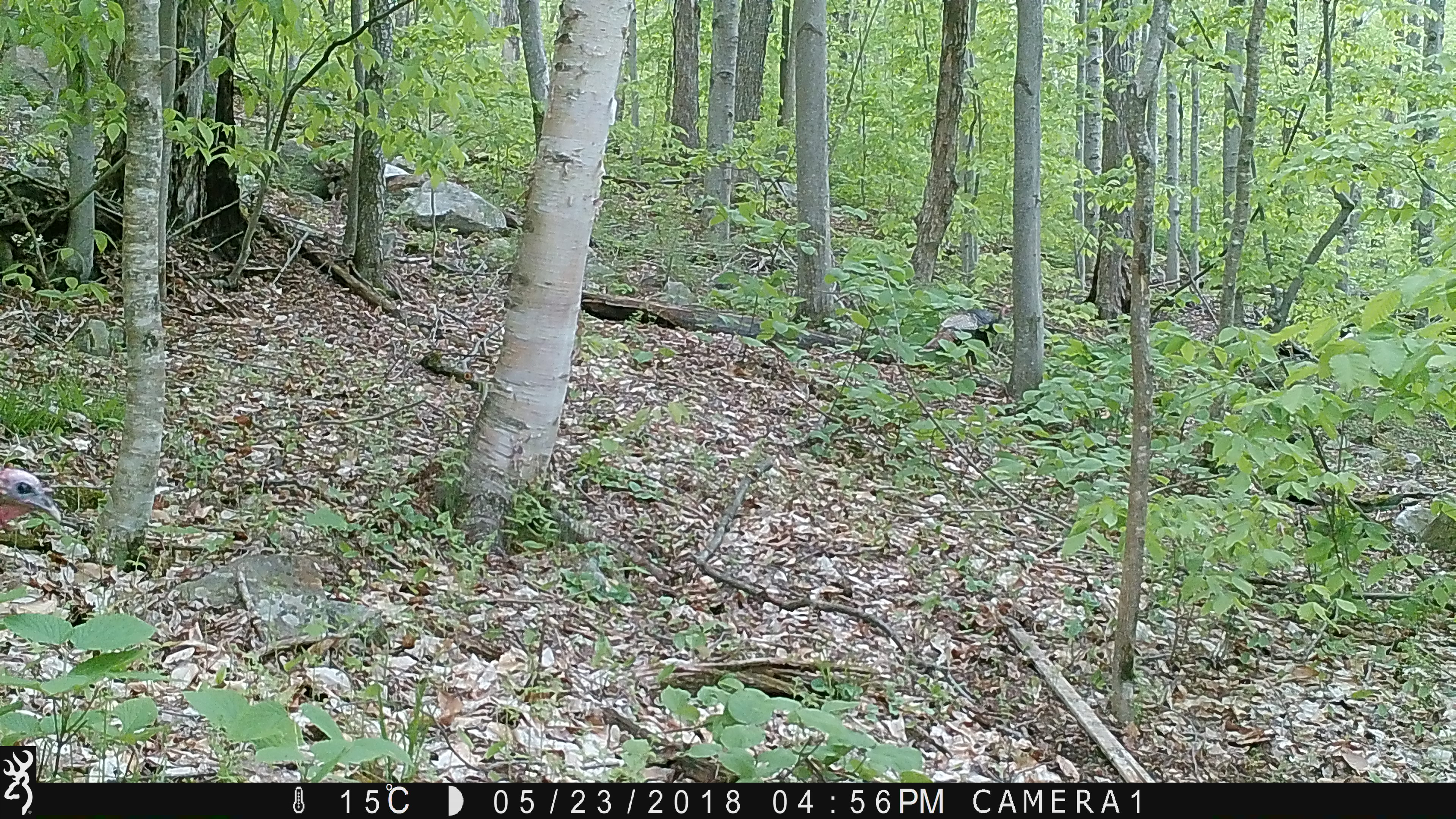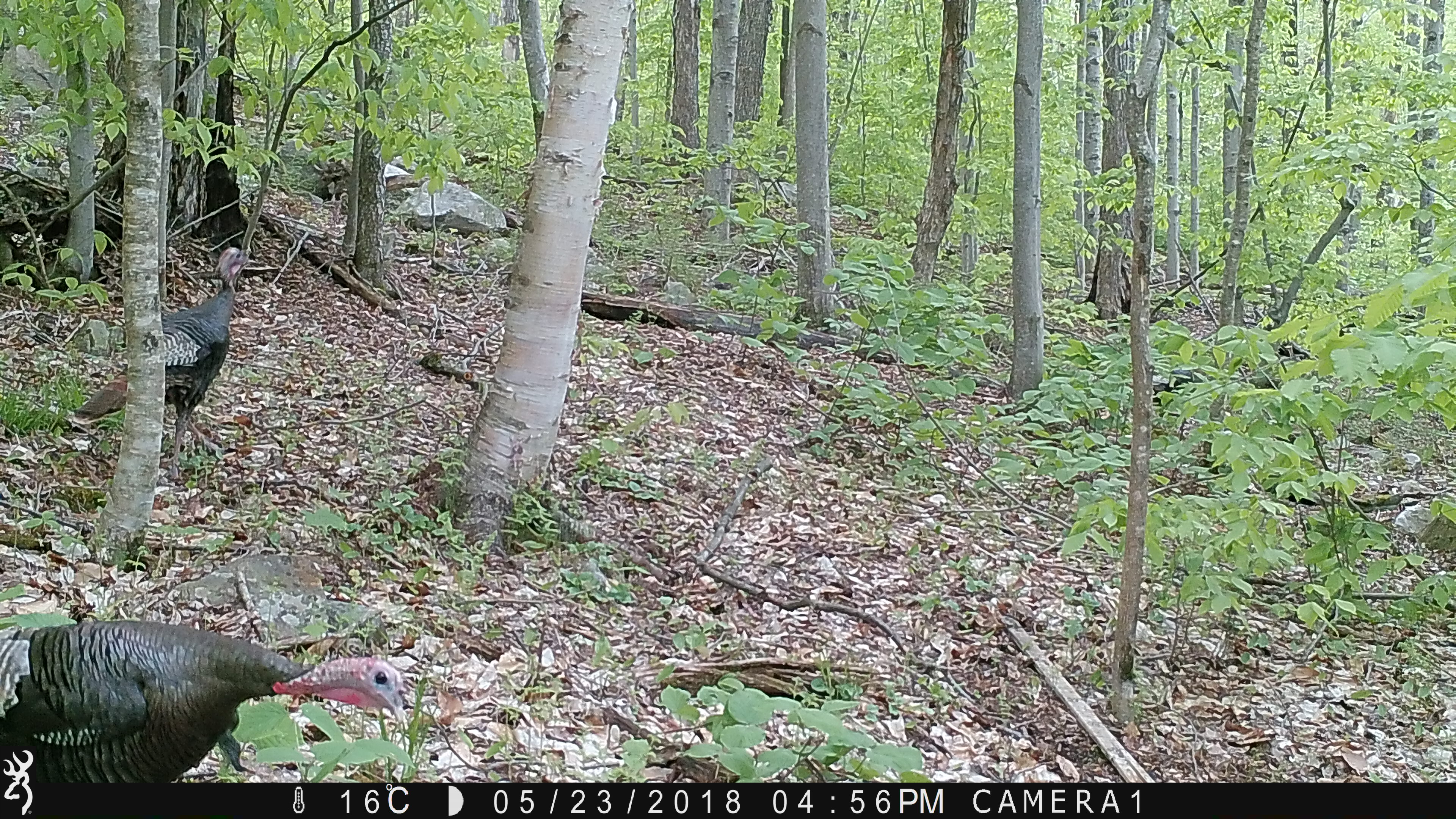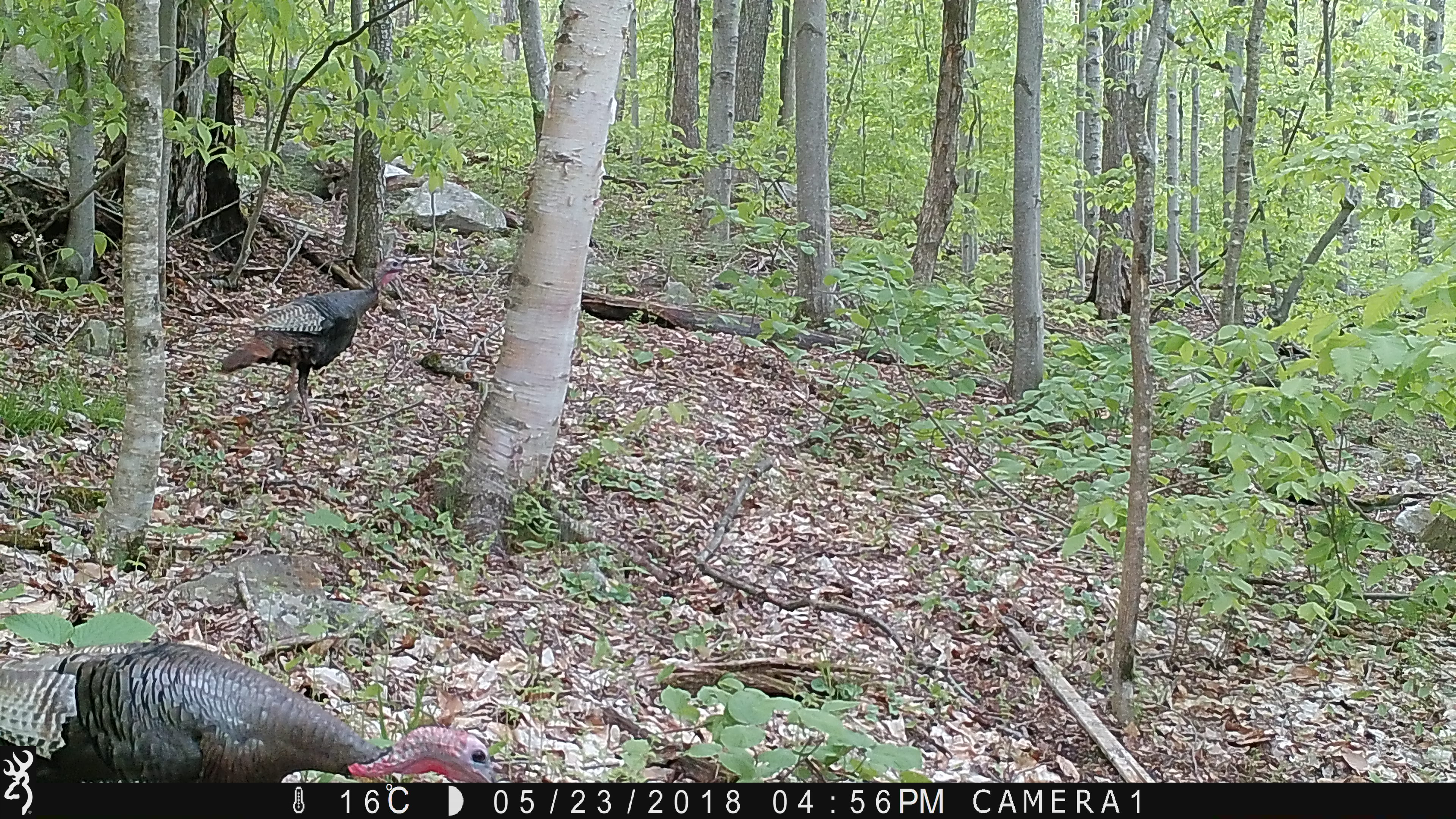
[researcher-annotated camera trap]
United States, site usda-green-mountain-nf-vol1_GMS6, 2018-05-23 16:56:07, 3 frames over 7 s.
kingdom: Animalia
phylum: Chordata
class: Aves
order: Galliformes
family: Phasianidae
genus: Meleagris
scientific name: Meleagris gallopavo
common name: wild turkey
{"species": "wild turkey (Meleagris gallopavo)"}